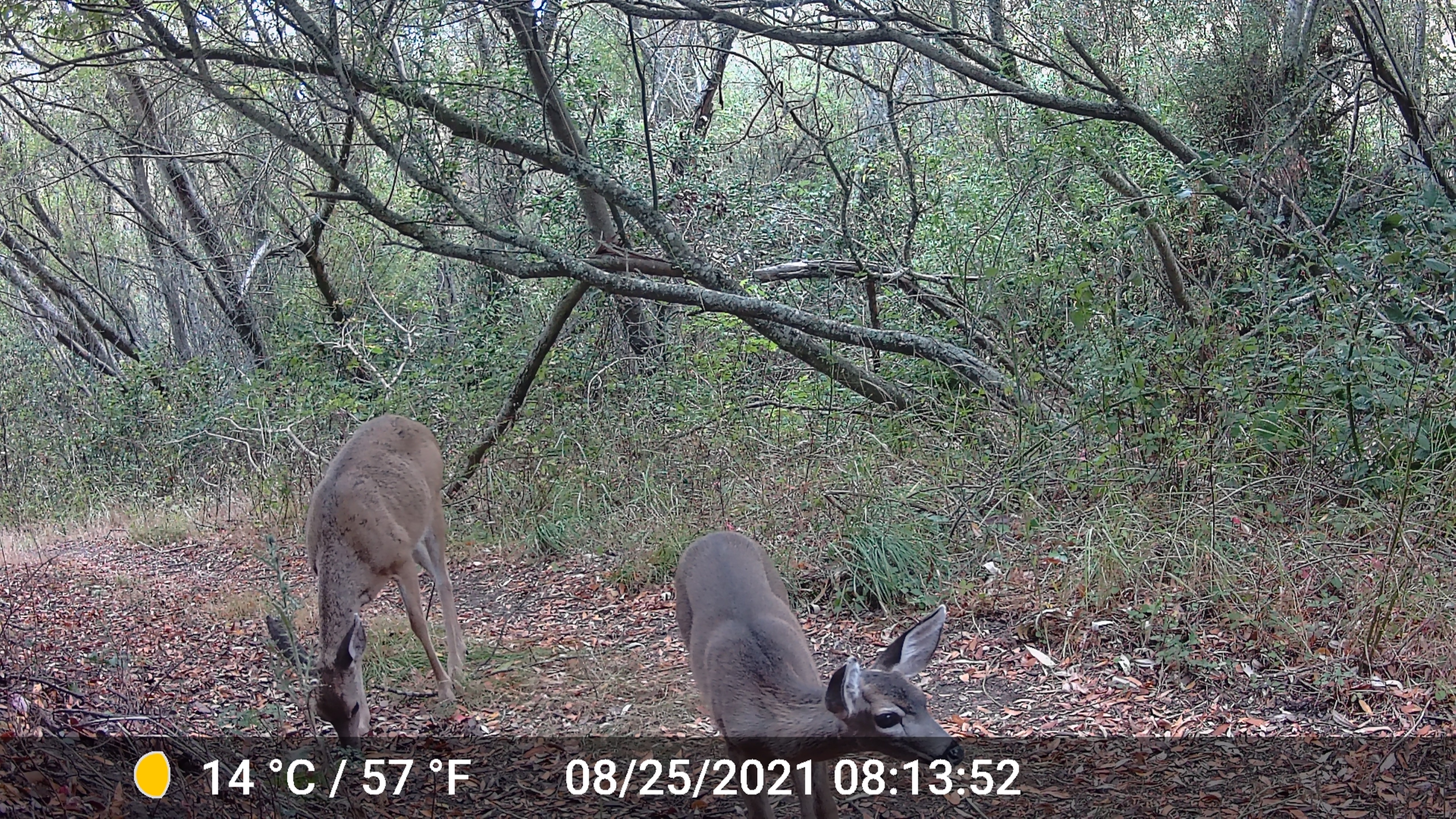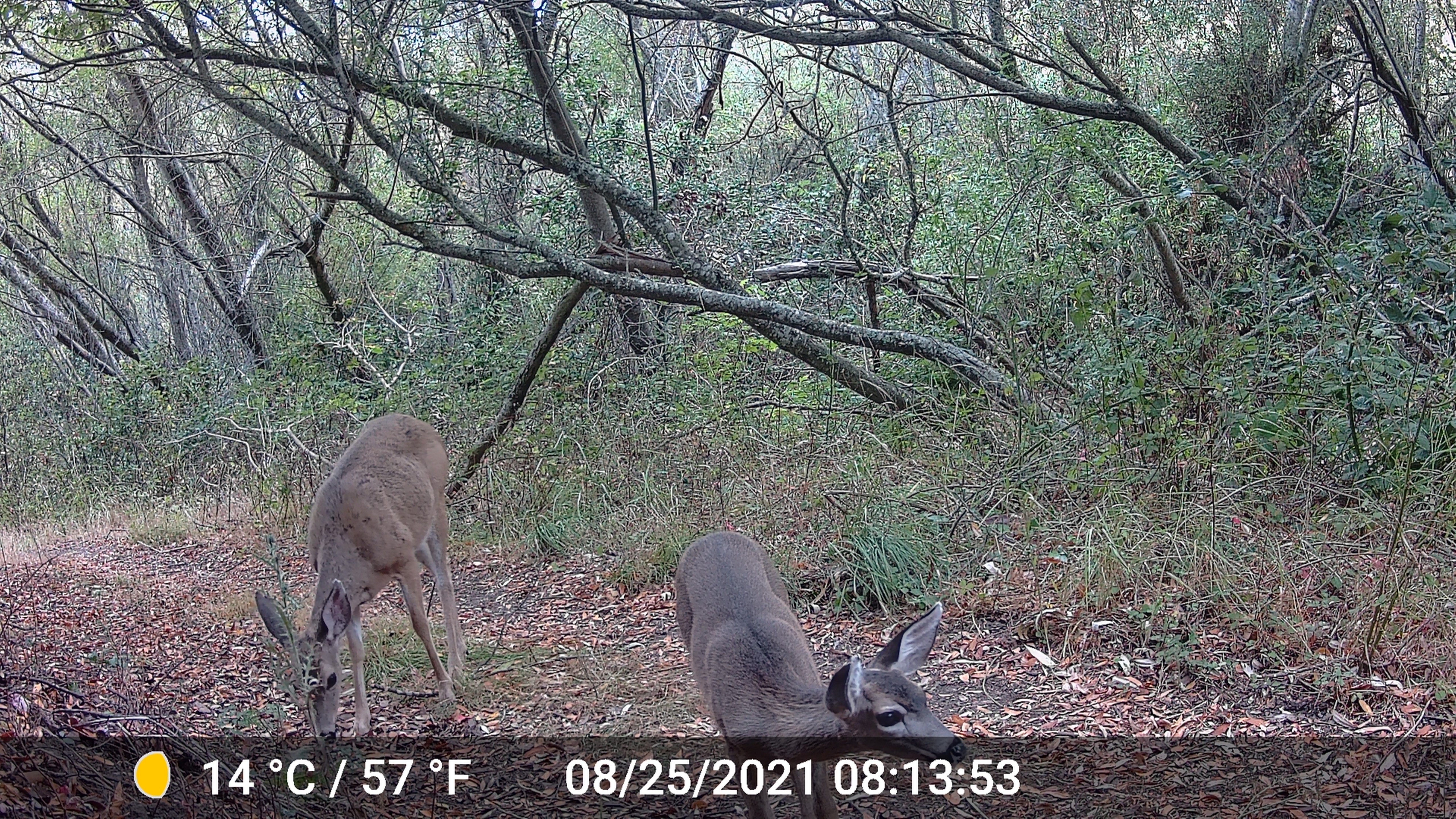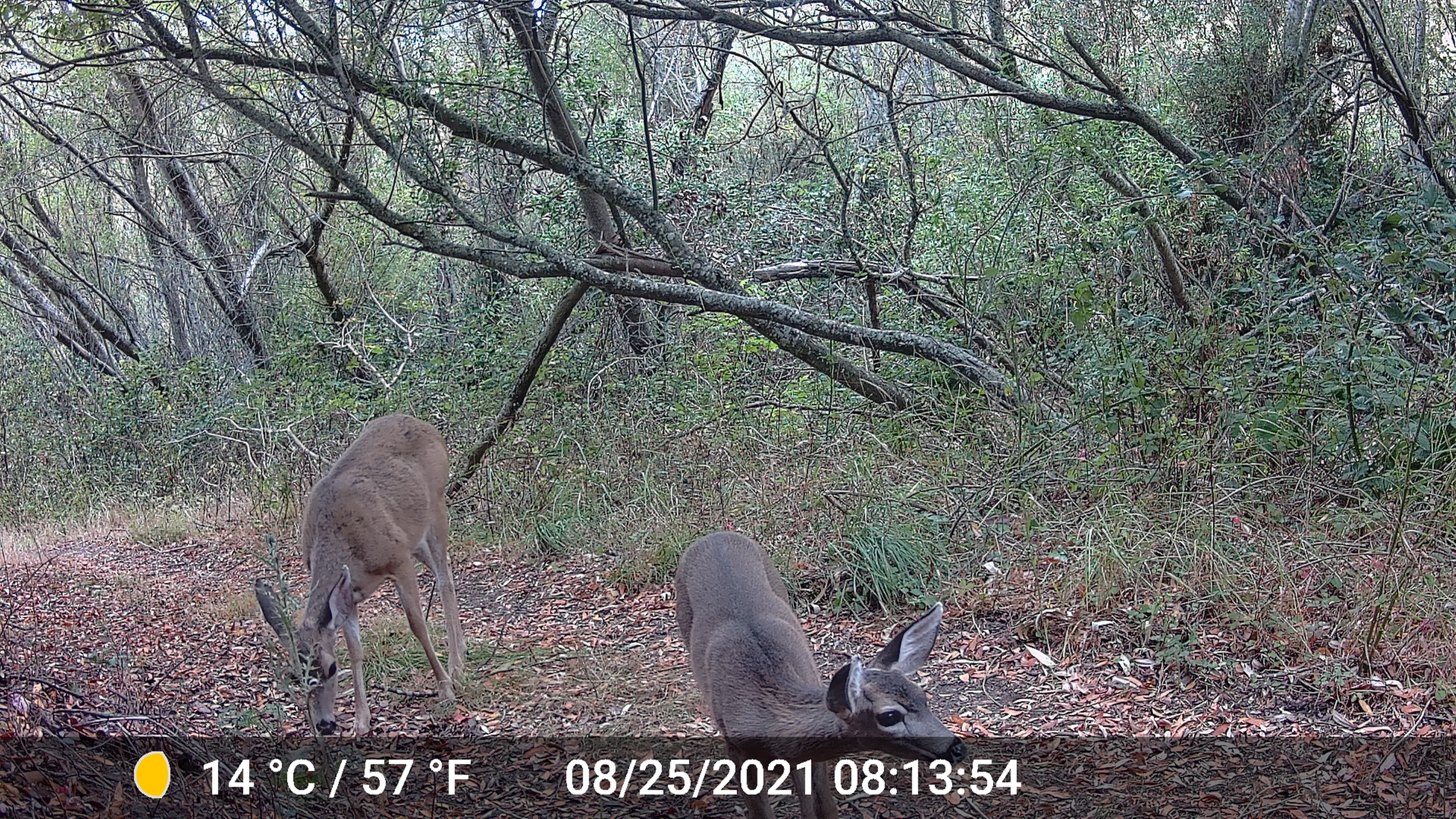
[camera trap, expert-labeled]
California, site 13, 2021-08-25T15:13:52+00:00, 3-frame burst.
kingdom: Animalia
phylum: Chordata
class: Mammalia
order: Artiodactyla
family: Cervidae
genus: Odocoileus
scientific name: Odocoileus hemionus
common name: mule deer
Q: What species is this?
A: Mule deer (Odocoileus hemionus).